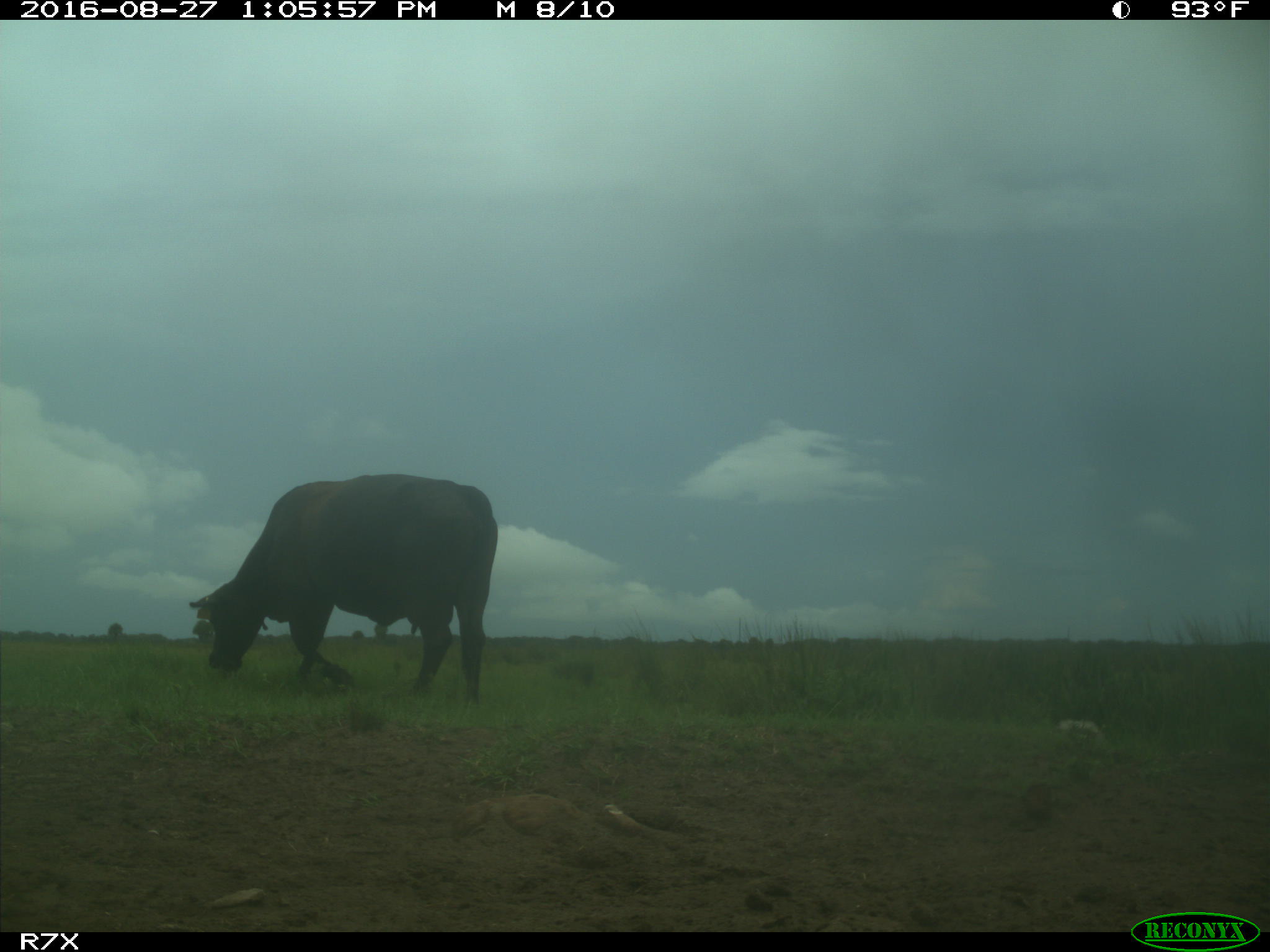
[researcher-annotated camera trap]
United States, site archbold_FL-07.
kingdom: Animalia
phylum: Chordata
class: Mammalia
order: Artiodactyla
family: Bovidae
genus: Bos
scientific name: Bos taurus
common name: domestic cow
Bos taurus (domestic cow).